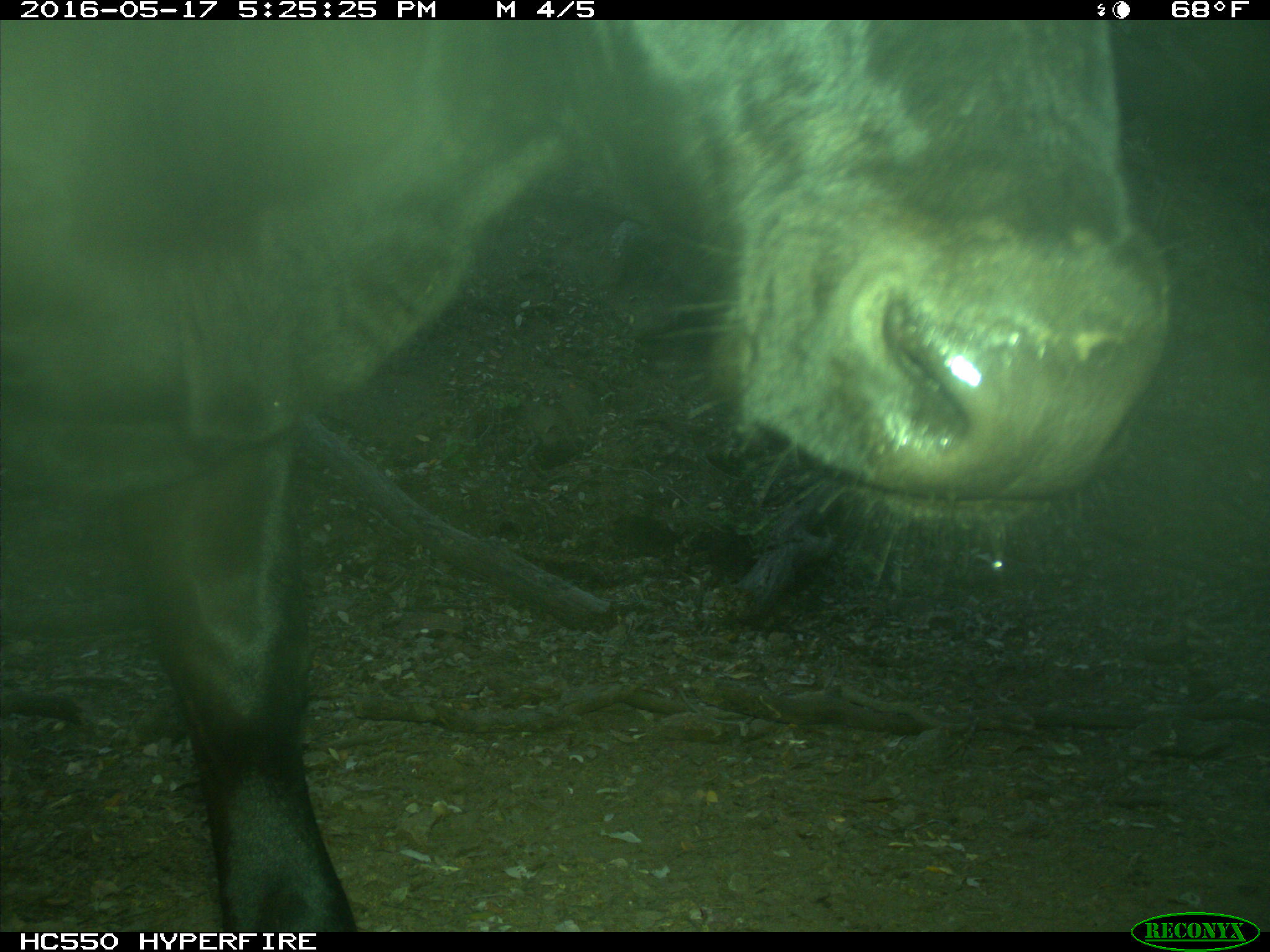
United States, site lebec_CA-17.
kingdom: Animalia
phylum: Chordata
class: Mammalia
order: Artiodactyla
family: Bovidae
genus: Bos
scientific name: Bos taurus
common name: domestic cow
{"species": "Bos taurus (domestic cow)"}